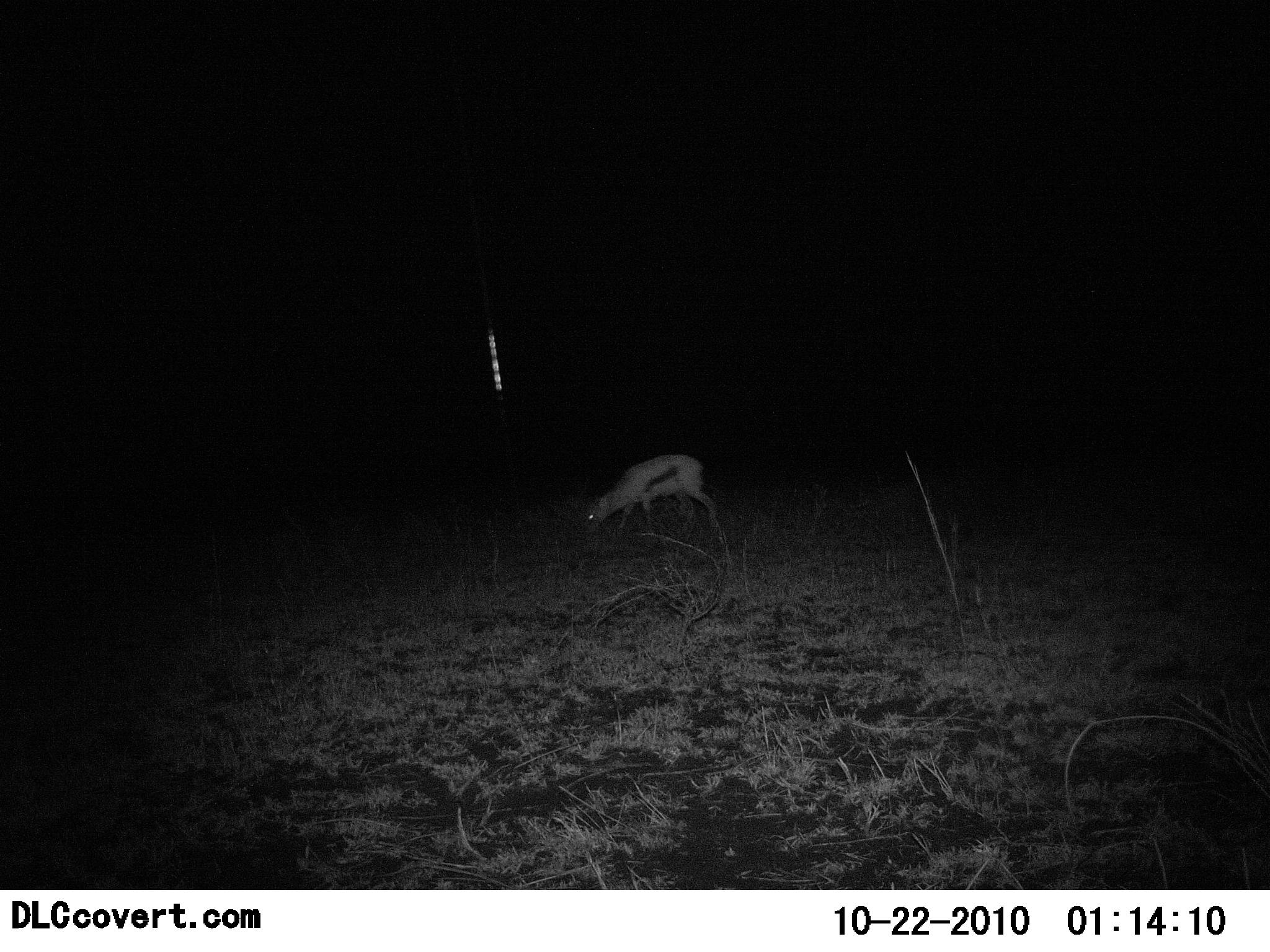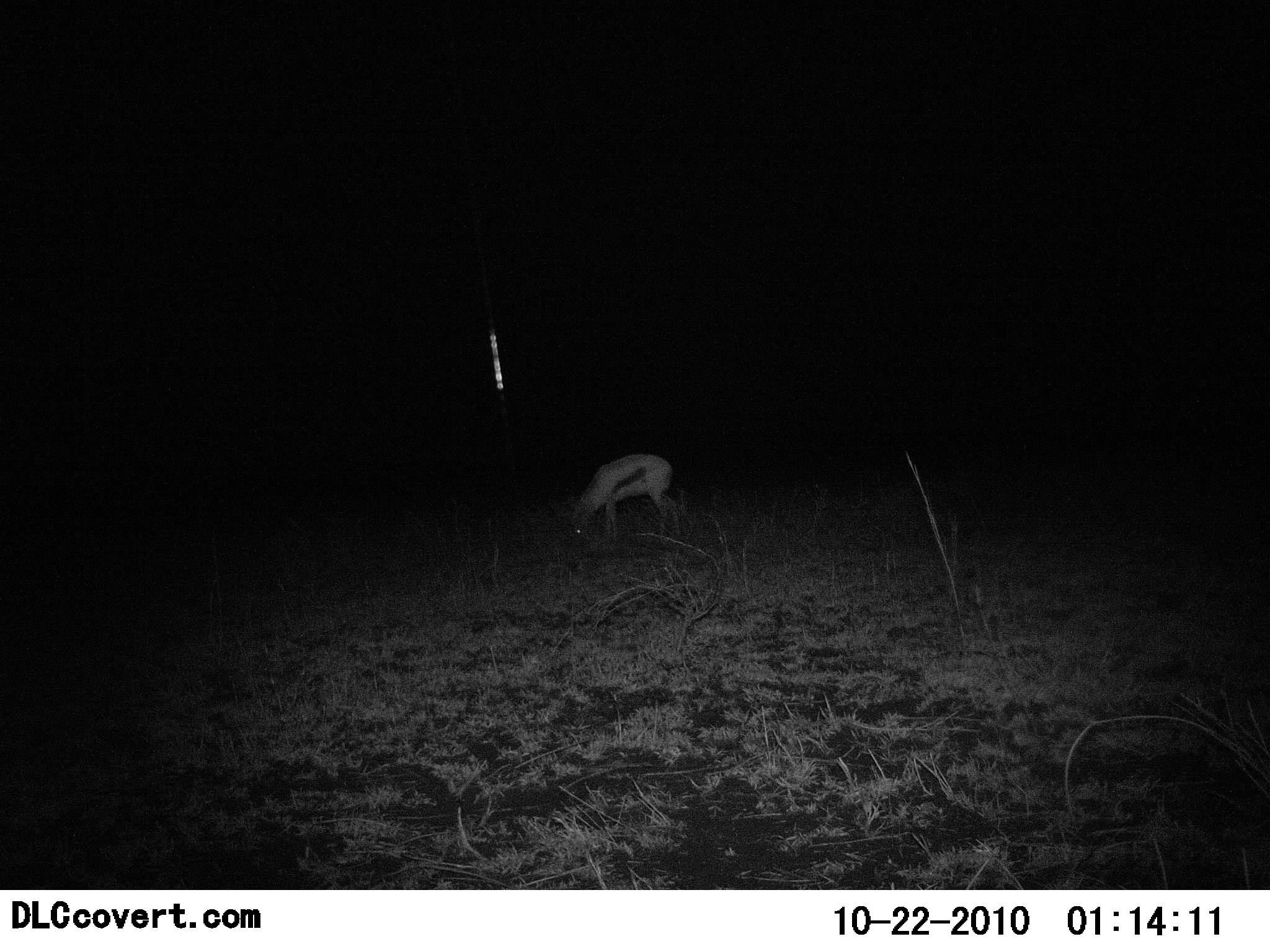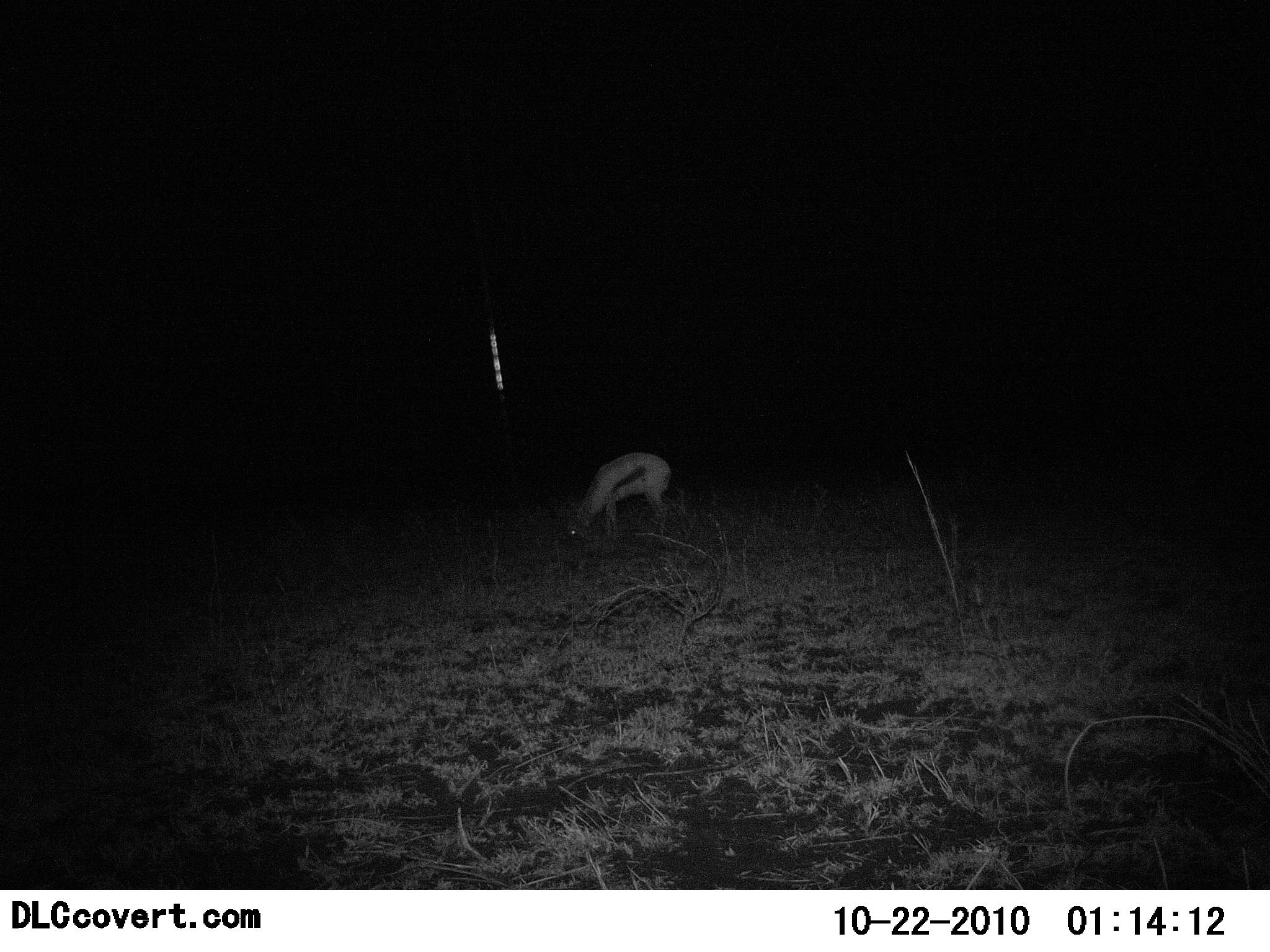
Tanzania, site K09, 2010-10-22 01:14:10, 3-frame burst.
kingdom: Animalia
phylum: Chordata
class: Mammalia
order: Artiodactyla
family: Bovidae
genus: Eudorcas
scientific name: Eudorcas thomsonii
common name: thomson's gazelle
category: gazellethomsons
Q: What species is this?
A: Gazellethomsons (thomson's gazelle) (Eudorcas thomsonii).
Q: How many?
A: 1.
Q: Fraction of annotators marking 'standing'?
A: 8%.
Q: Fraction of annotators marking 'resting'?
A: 0%.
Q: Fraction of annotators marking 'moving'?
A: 8%.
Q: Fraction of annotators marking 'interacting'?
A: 0%.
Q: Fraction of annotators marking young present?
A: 0%.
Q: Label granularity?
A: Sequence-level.